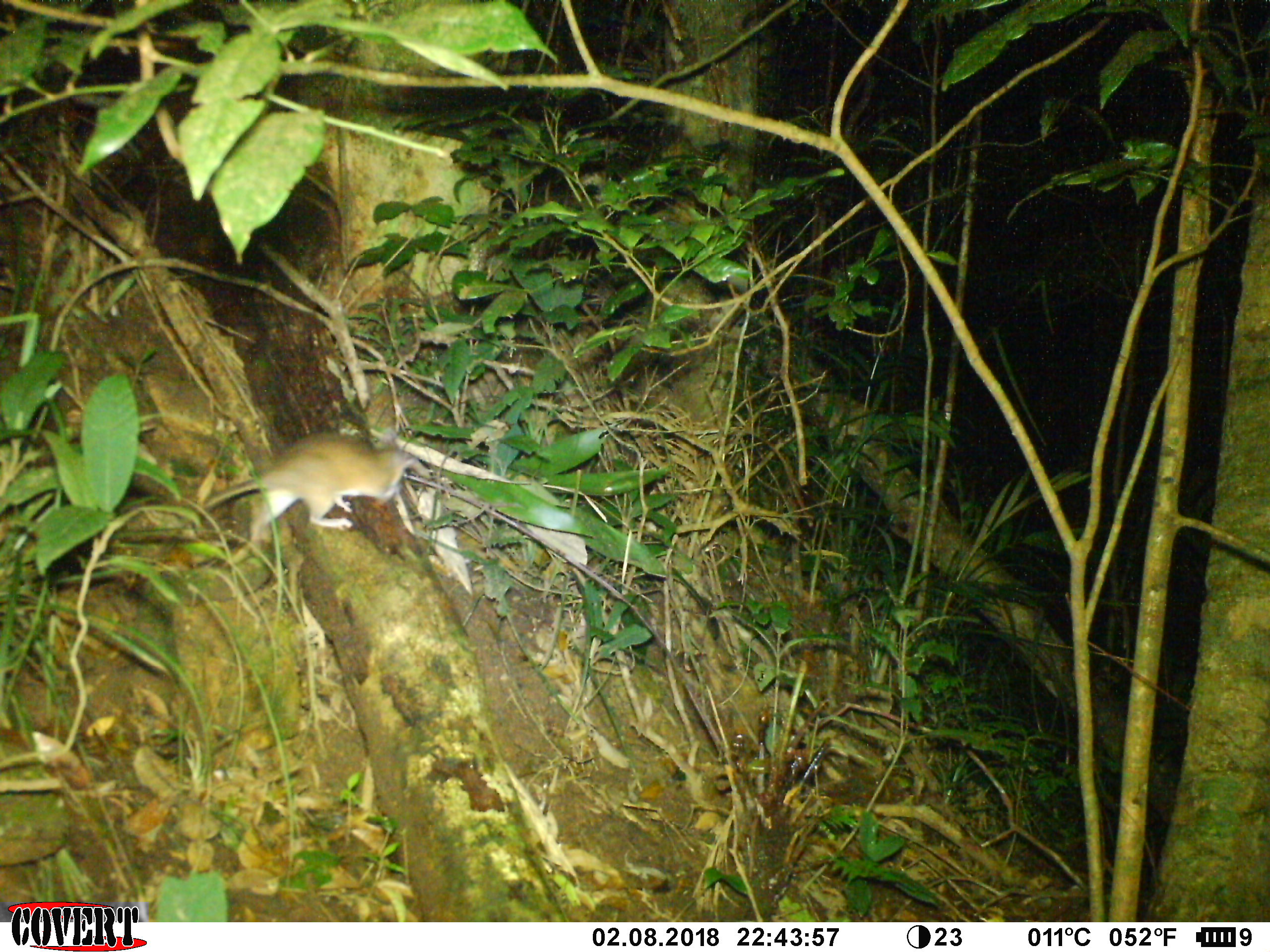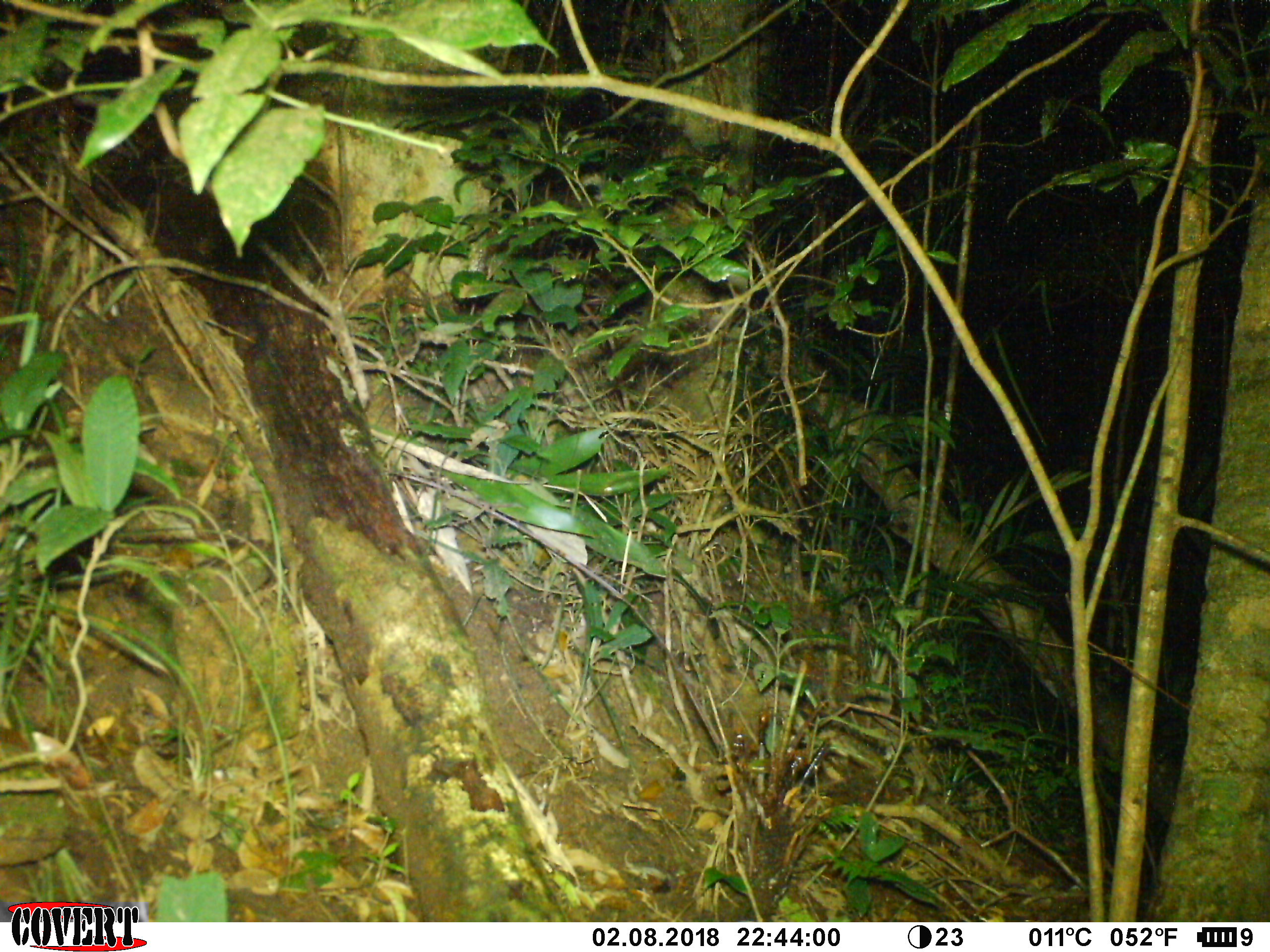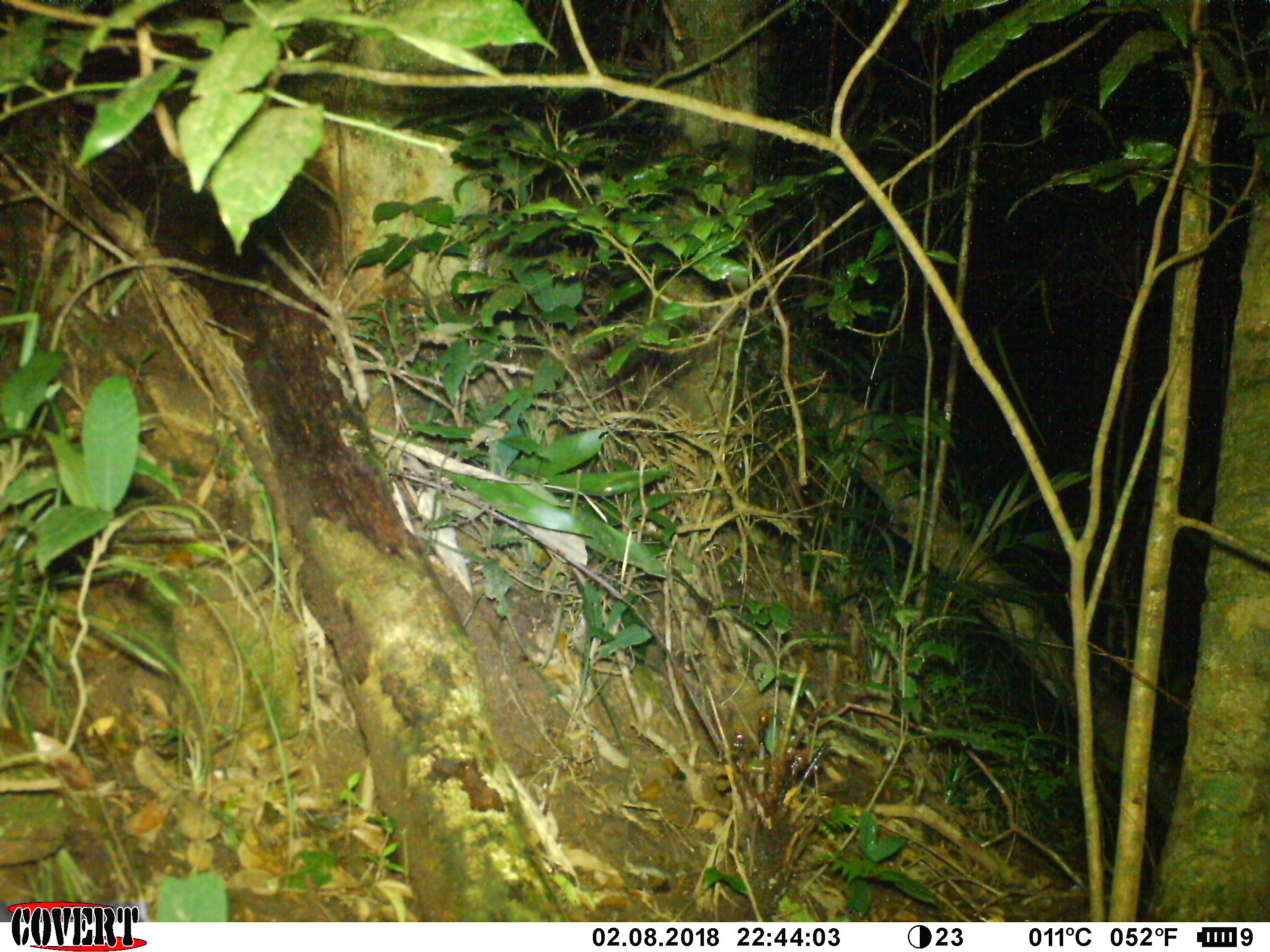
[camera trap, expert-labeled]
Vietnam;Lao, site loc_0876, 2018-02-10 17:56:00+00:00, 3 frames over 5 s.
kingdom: Animalia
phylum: Chordata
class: Mammalia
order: Rodentia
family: Muridae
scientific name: Muridae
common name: old-world mice and rats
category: unidentified murid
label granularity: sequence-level